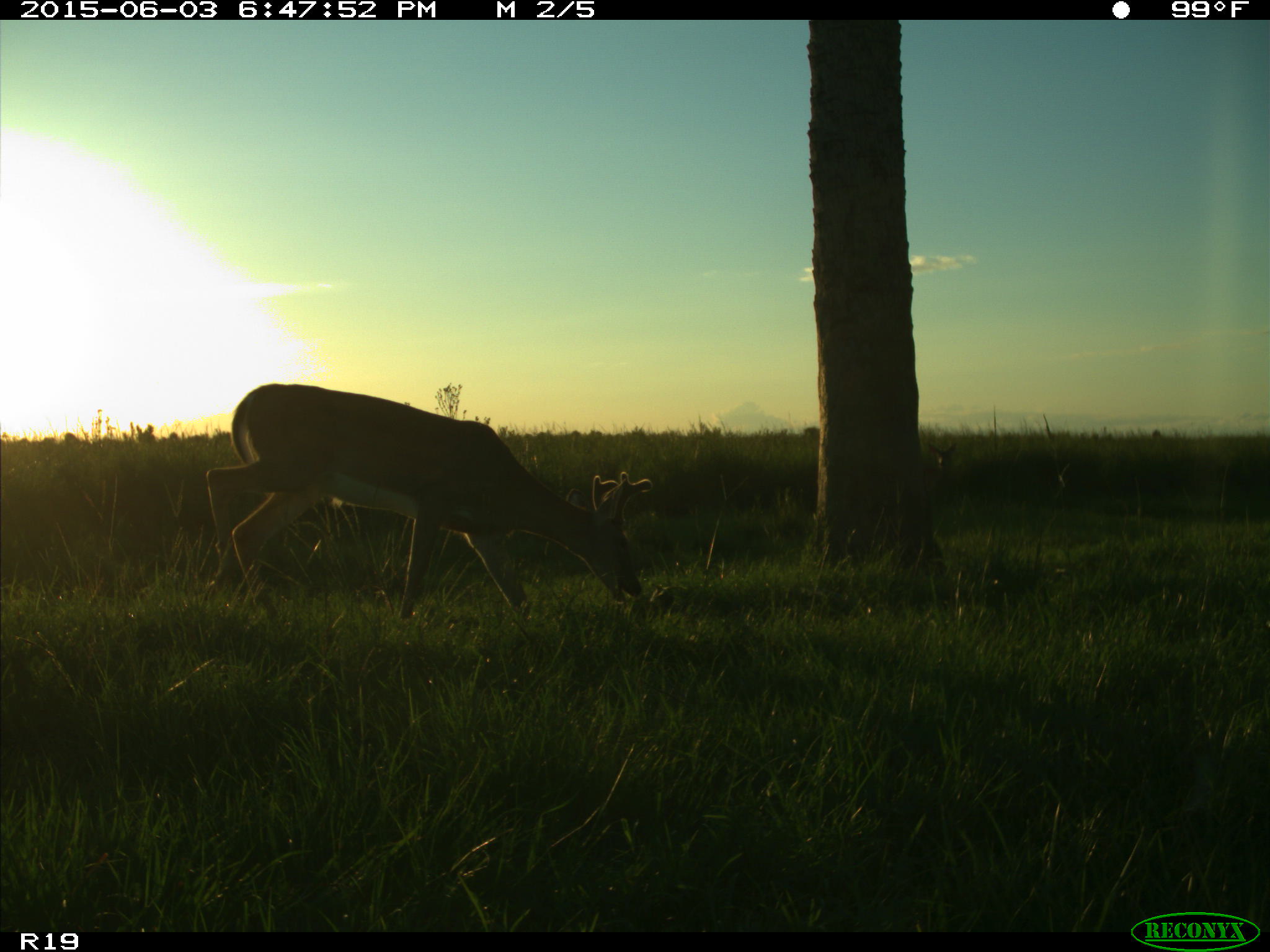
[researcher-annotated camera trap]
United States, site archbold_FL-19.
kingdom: Animalia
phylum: Chordata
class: Mammalia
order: Artiodactyla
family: Cervidae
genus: Odocoileus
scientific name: Odocoileus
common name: deer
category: unidentified deer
Unidentified deer (deer) (Odocoileus).